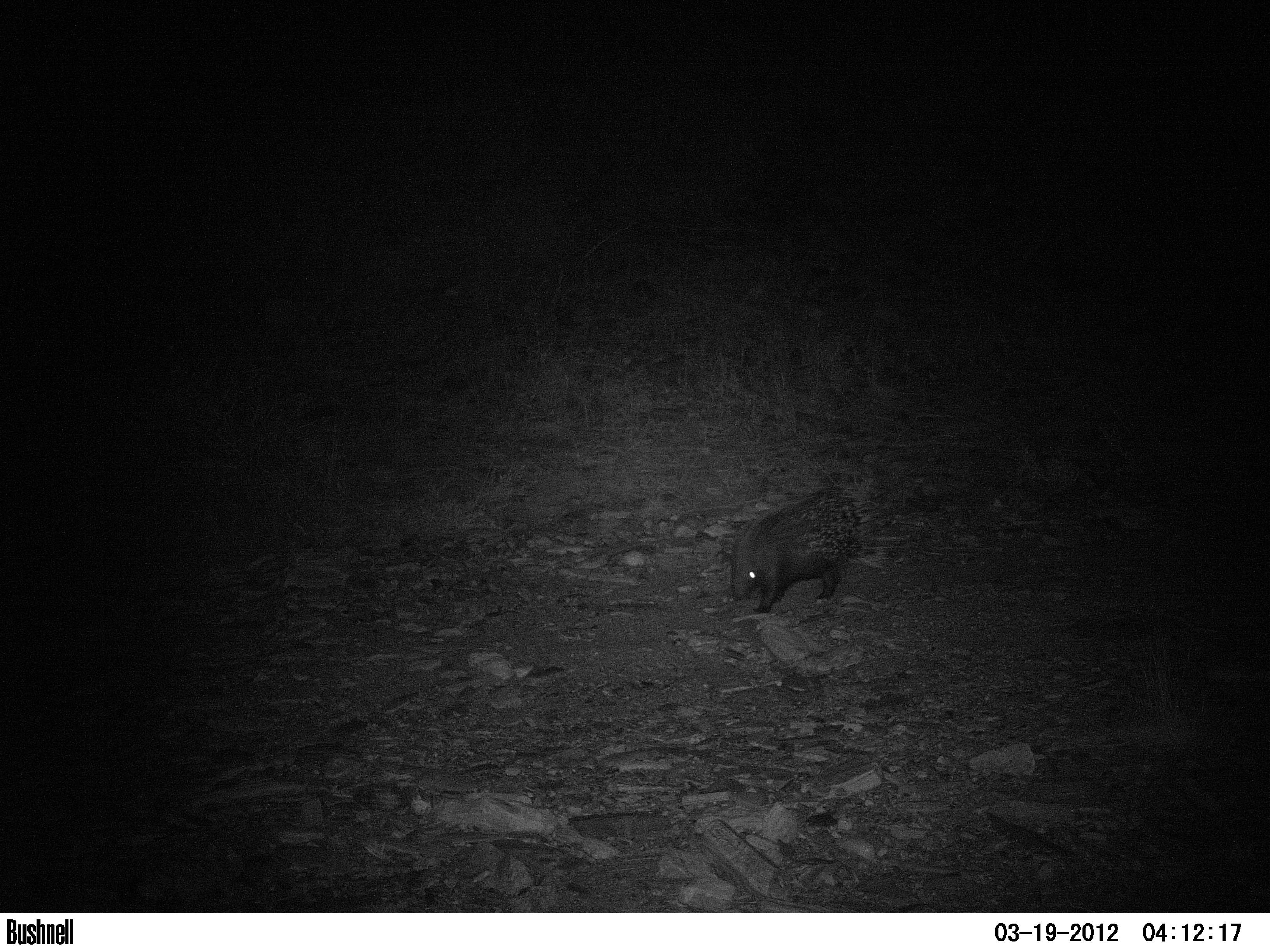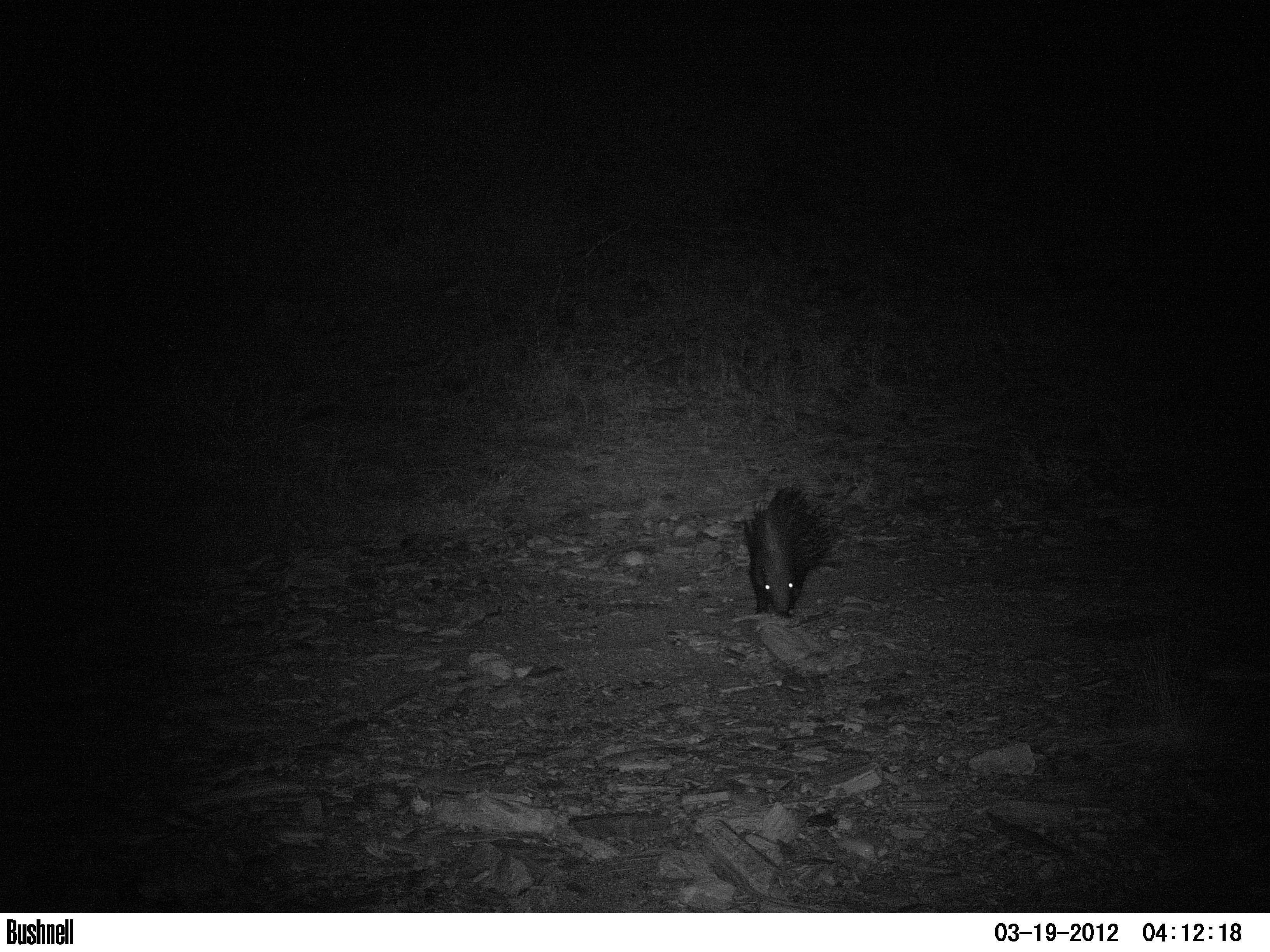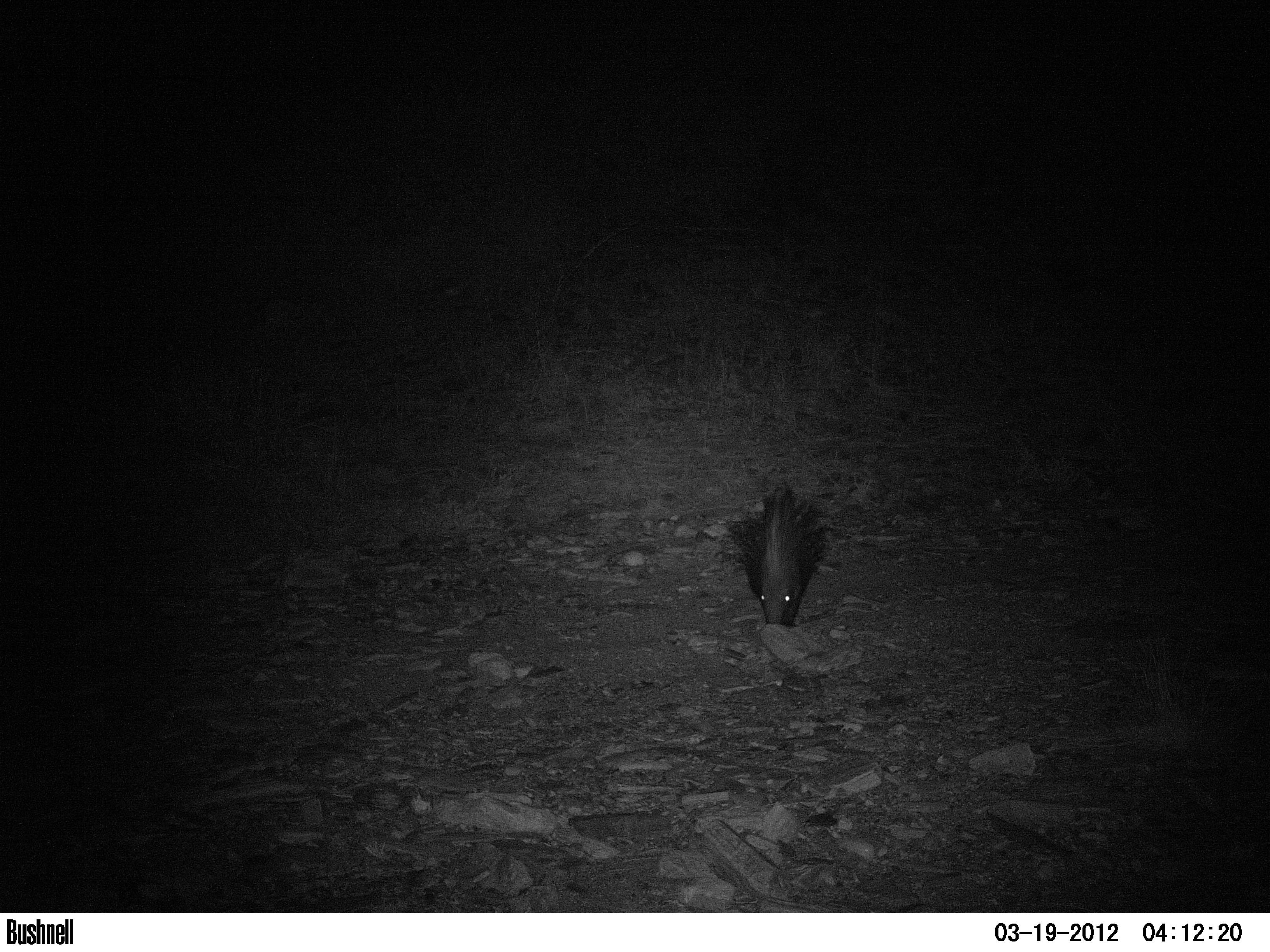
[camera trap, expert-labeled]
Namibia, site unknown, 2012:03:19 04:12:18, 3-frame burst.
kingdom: Animalia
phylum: Chordata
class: Mammalia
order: Rodentia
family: Hystricidae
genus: Hystrix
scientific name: Hystrix africaeaustralis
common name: cape porcupine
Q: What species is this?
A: Hystrix africaeaustralis (cape porcupine).